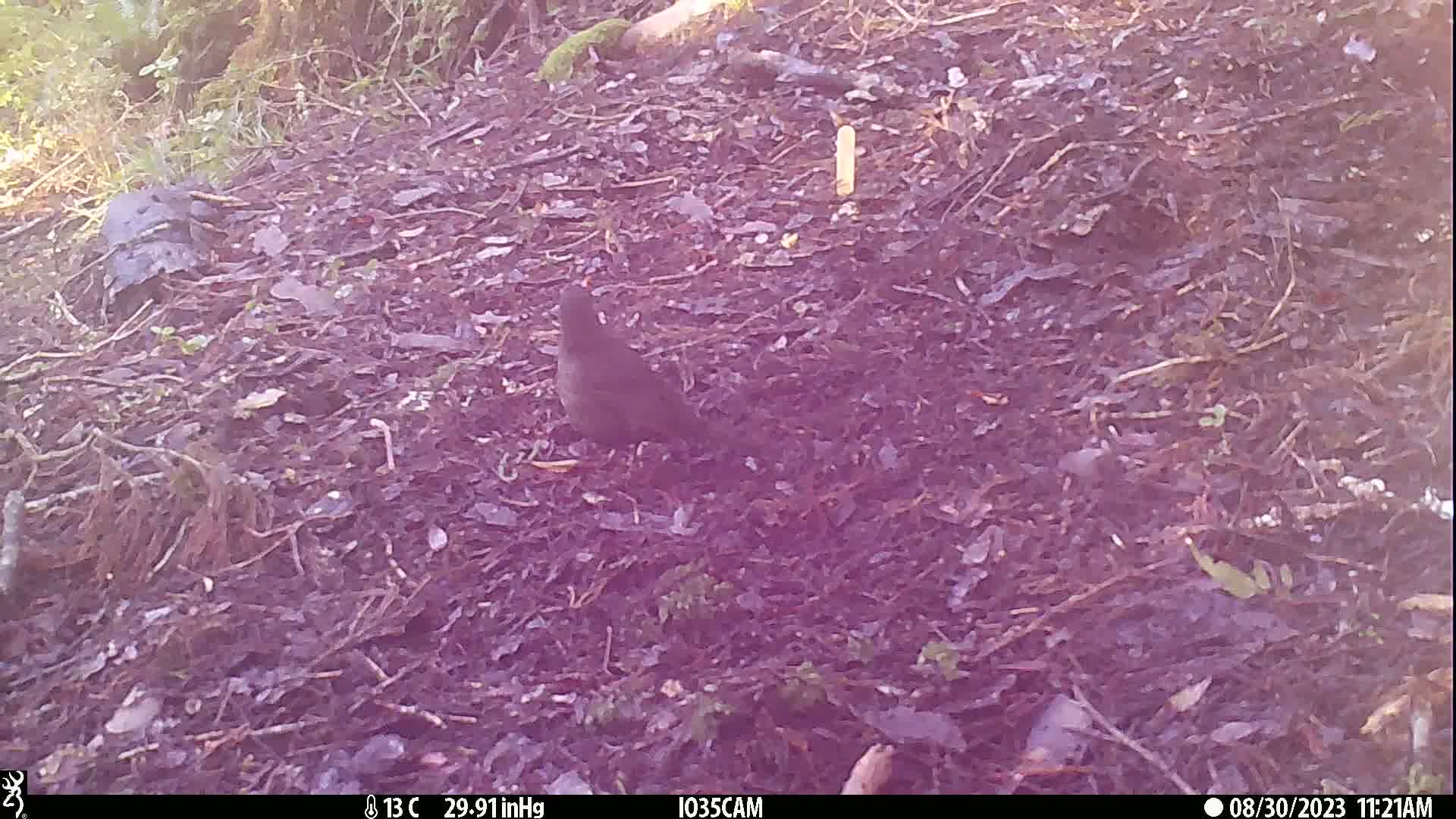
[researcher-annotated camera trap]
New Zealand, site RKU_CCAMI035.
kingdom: Animalia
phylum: Chordata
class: Aves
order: Passeriformes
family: Turdidae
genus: Turdus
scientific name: Turdus merula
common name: eurasian blackbird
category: blackbird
Blackbird (eurasian blackbird) (Turdus merula).